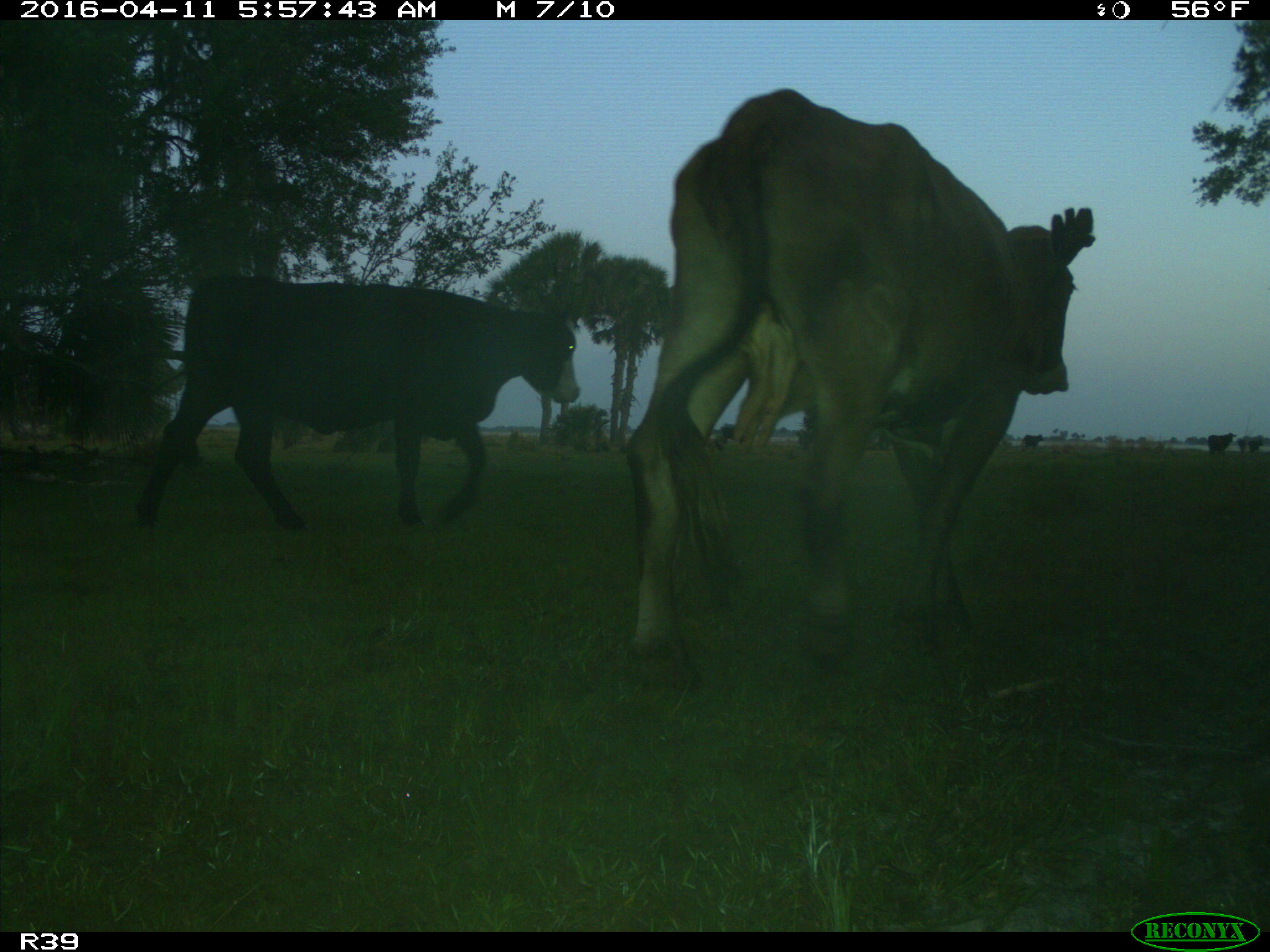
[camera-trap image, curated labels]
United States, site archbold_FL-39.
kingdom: Animalia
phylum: Chordata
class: Mammalia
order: Artiodactyla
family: Bovidae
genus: Bos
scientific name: Bos taurus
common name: domestic cow